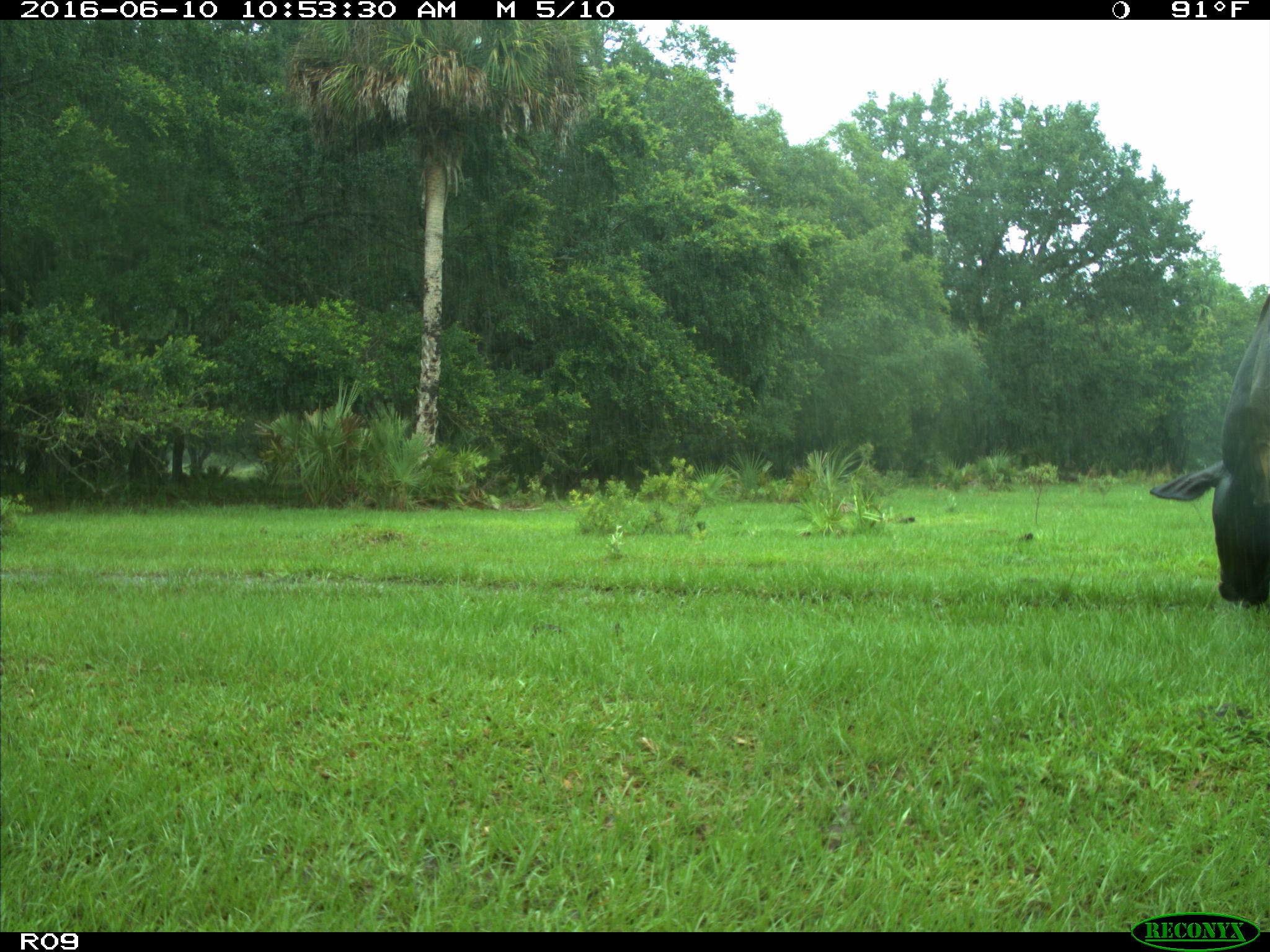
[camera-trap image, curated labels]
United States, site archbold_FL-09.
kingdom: Animalia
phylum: Chordata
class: Mammalia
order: Artiodactyla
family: Bovidae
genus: Bos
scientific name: Bos taurus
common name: domestic cow